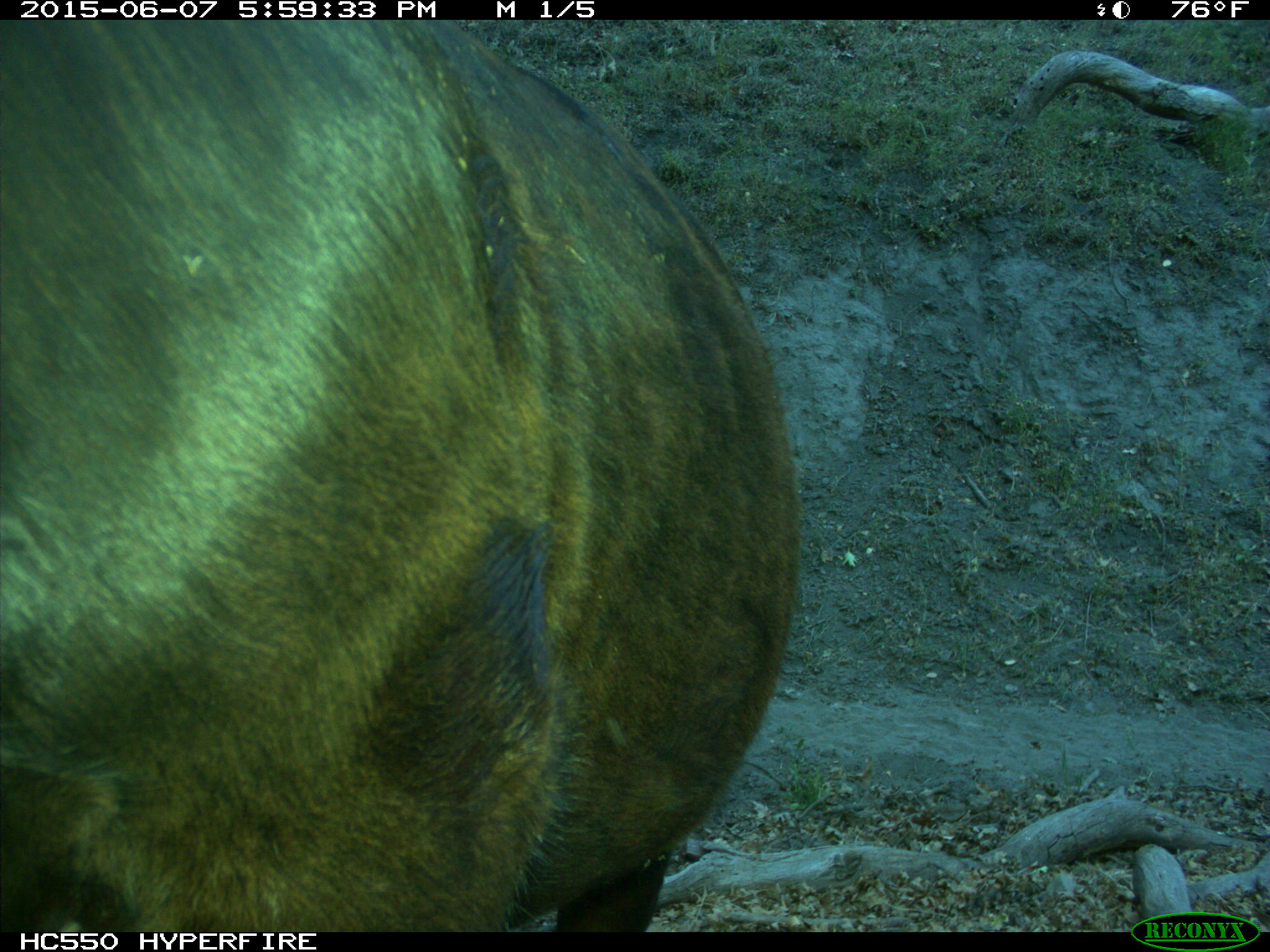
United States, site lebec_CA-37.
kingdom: Animalia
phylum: Chordata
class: Mammalia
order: Artiodactyla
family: Bovidae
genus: Bos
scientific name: Bos taurus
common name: domestic cow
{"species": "Bos taurus (domestic cow)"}